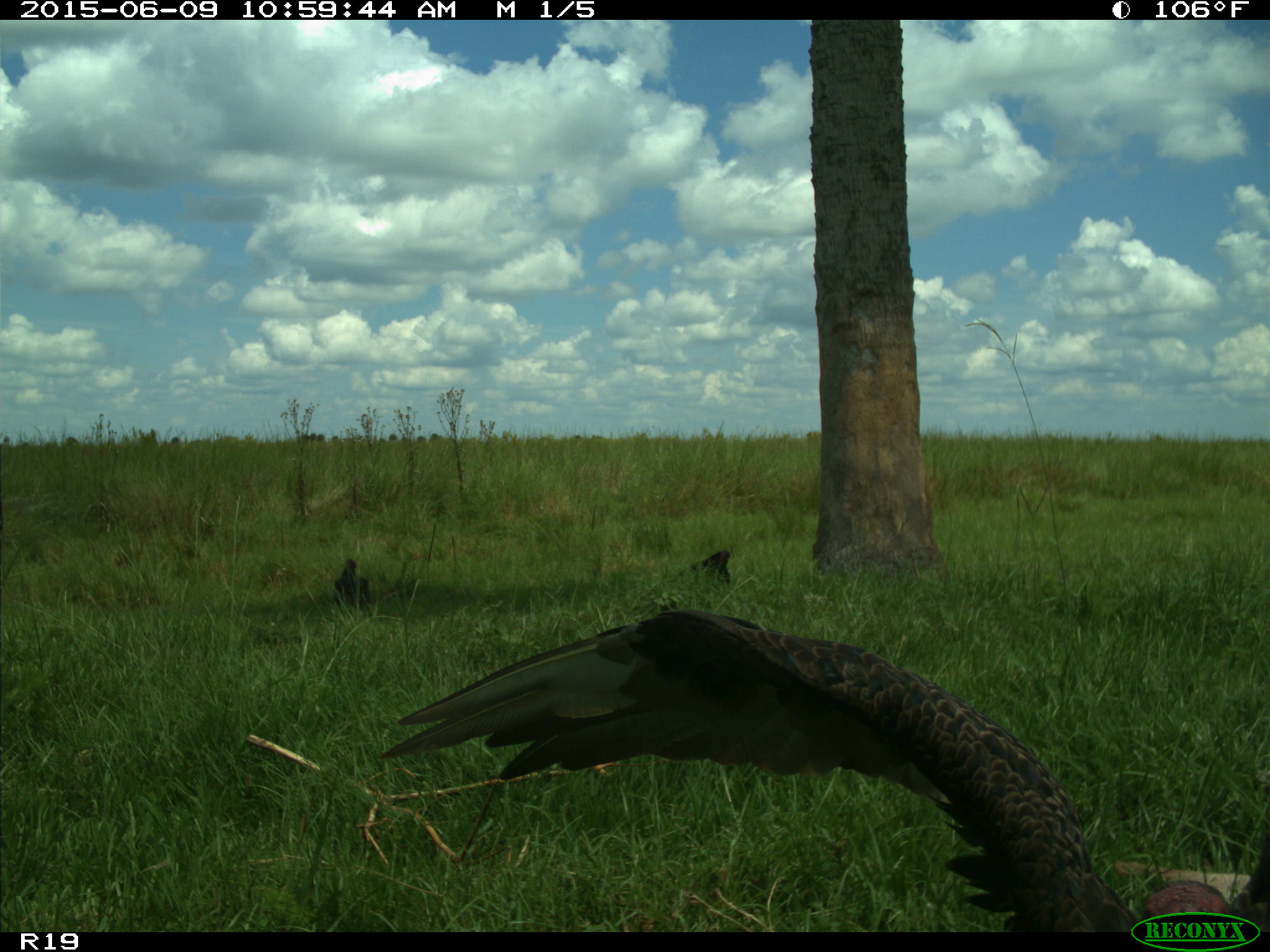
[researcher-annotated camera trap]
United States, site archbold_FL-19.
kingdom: Animalia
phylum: Chordata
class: Aves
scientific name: Aves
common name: birds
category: unidentified bird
Unidentified bird (birds) (Aves).